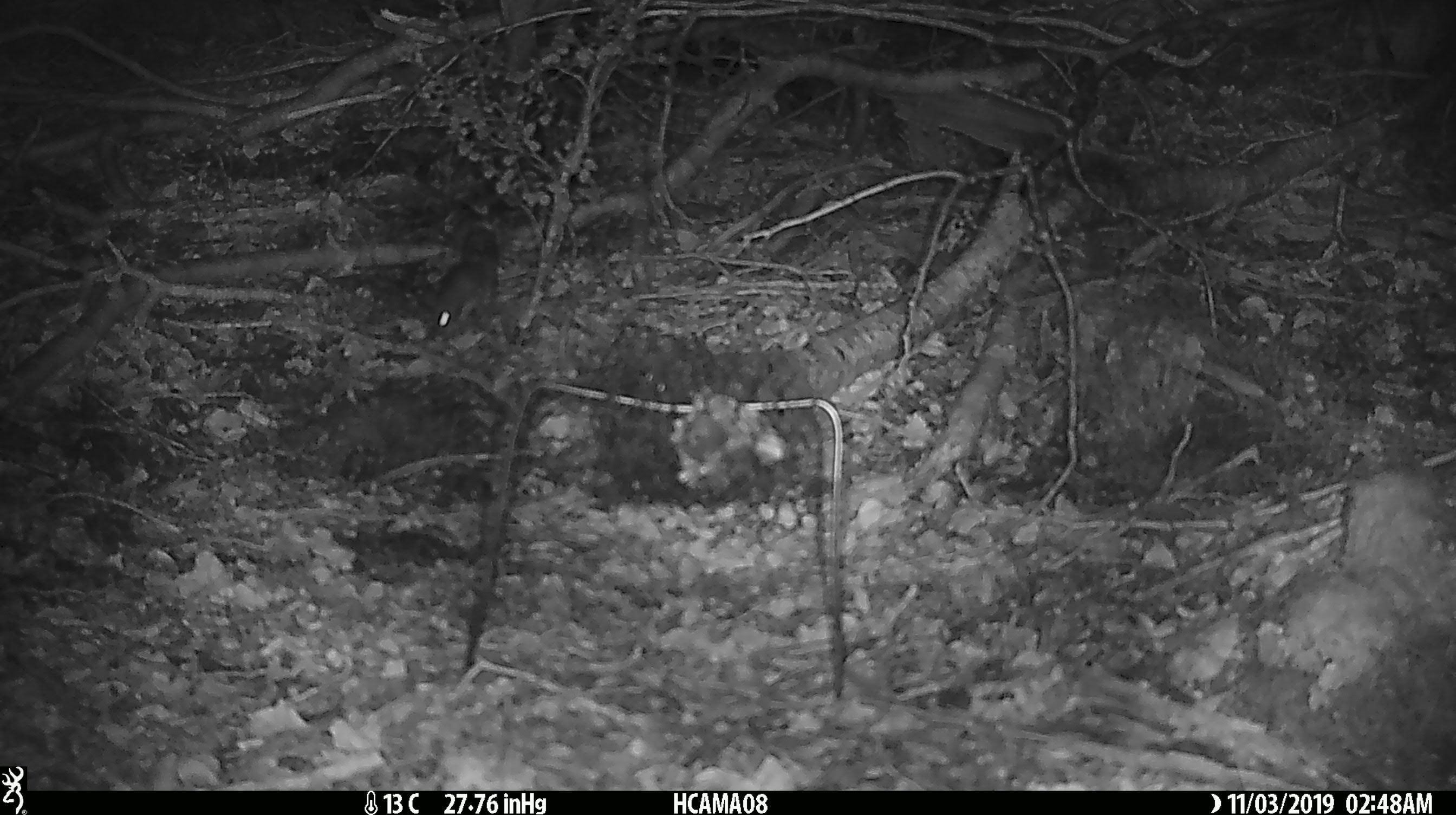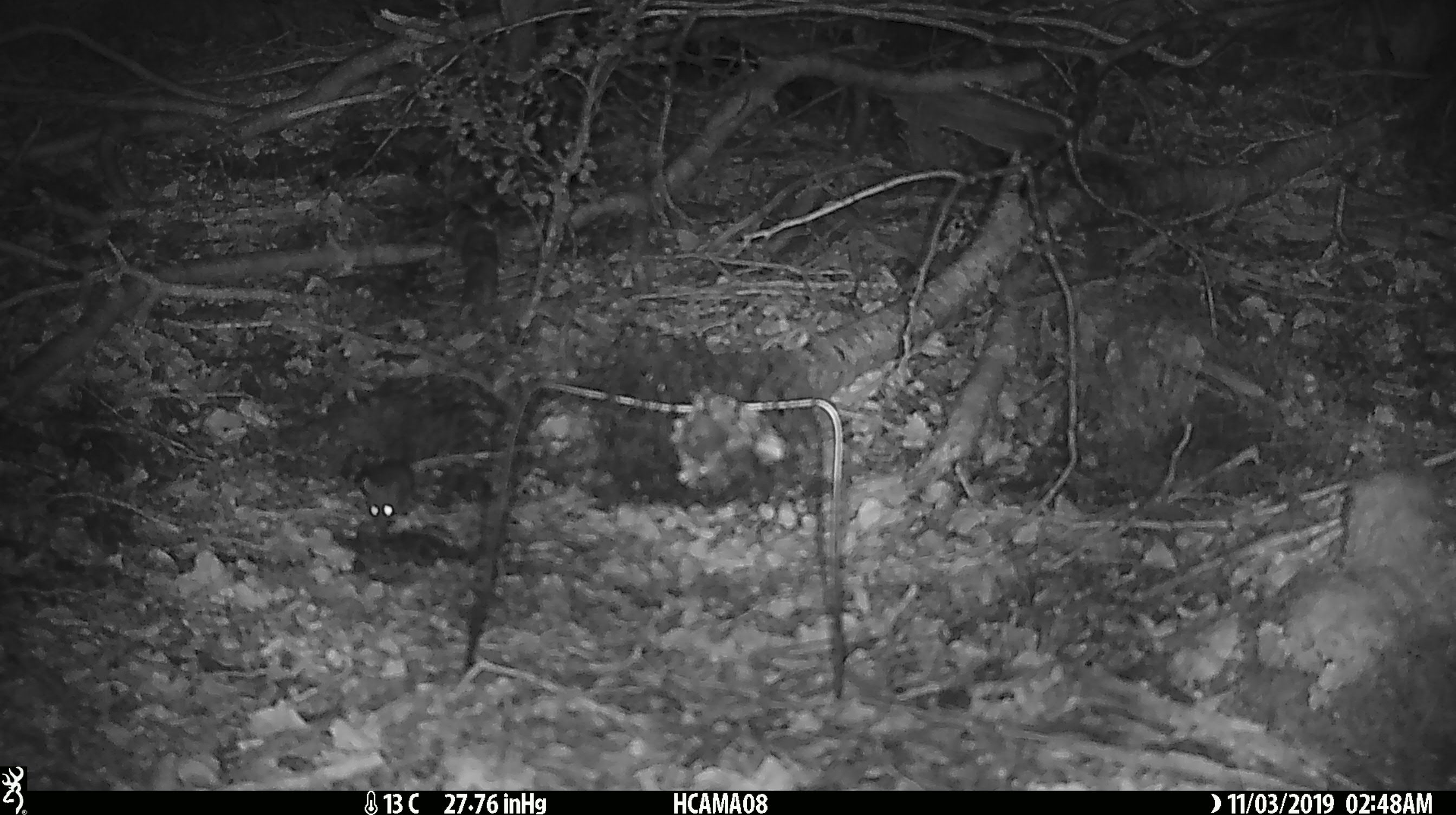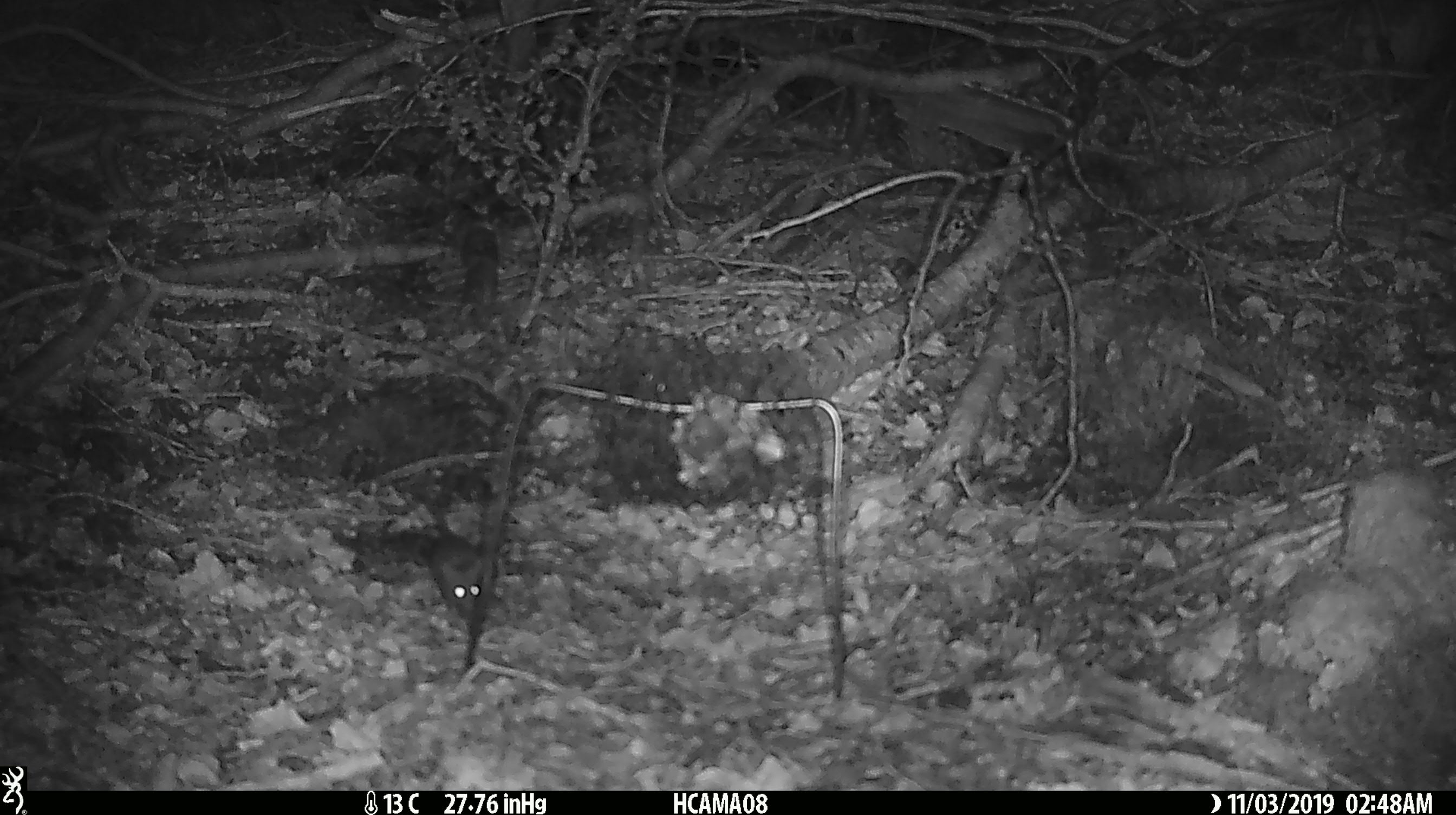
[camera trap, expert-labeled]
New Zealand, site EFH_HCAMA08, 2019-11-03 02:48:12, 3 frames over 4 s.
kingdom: Animalia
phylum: Chordata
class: Mammalia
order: Rodentia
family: Muridae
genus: Mus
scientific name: Mus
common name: mouse